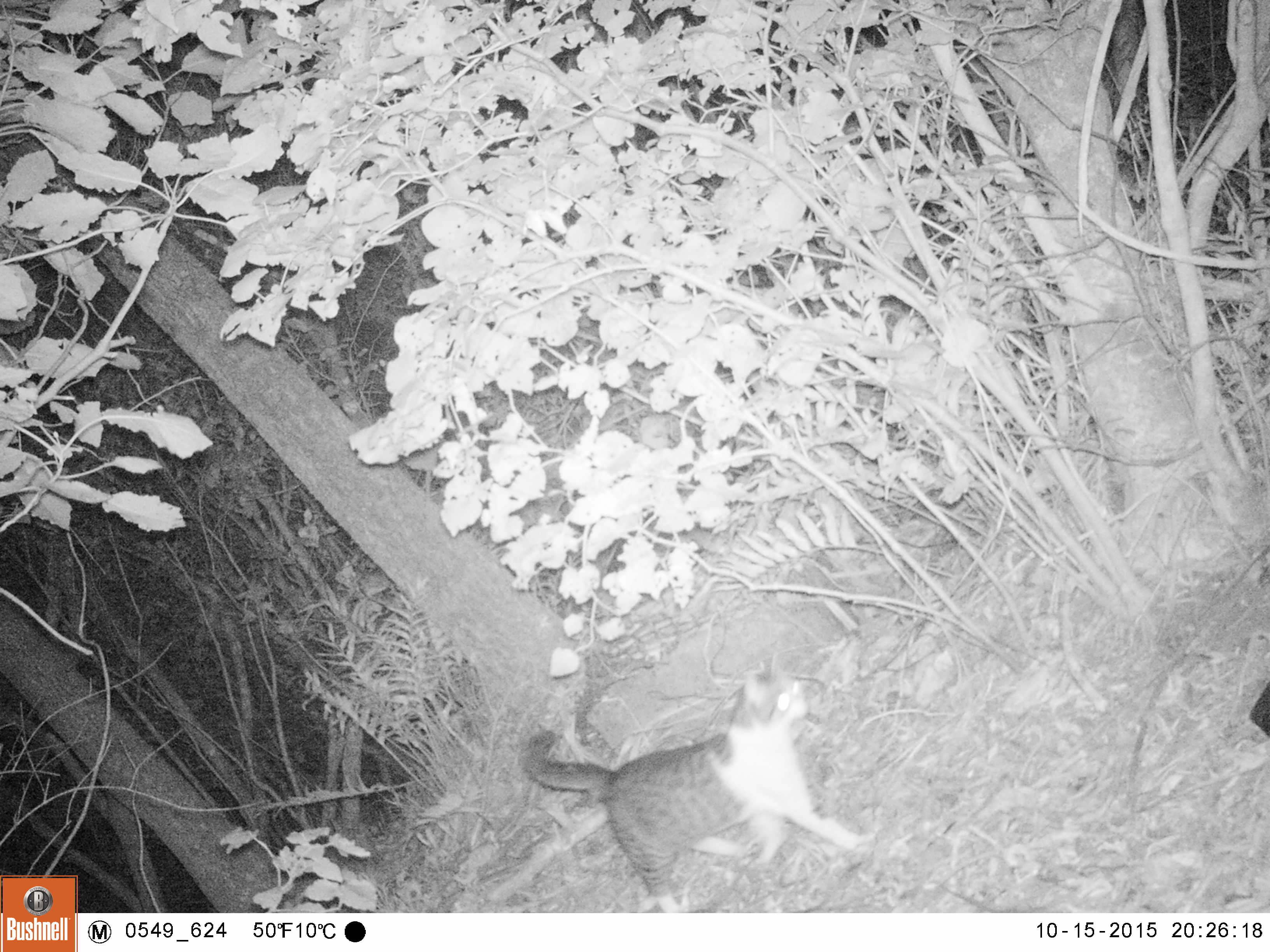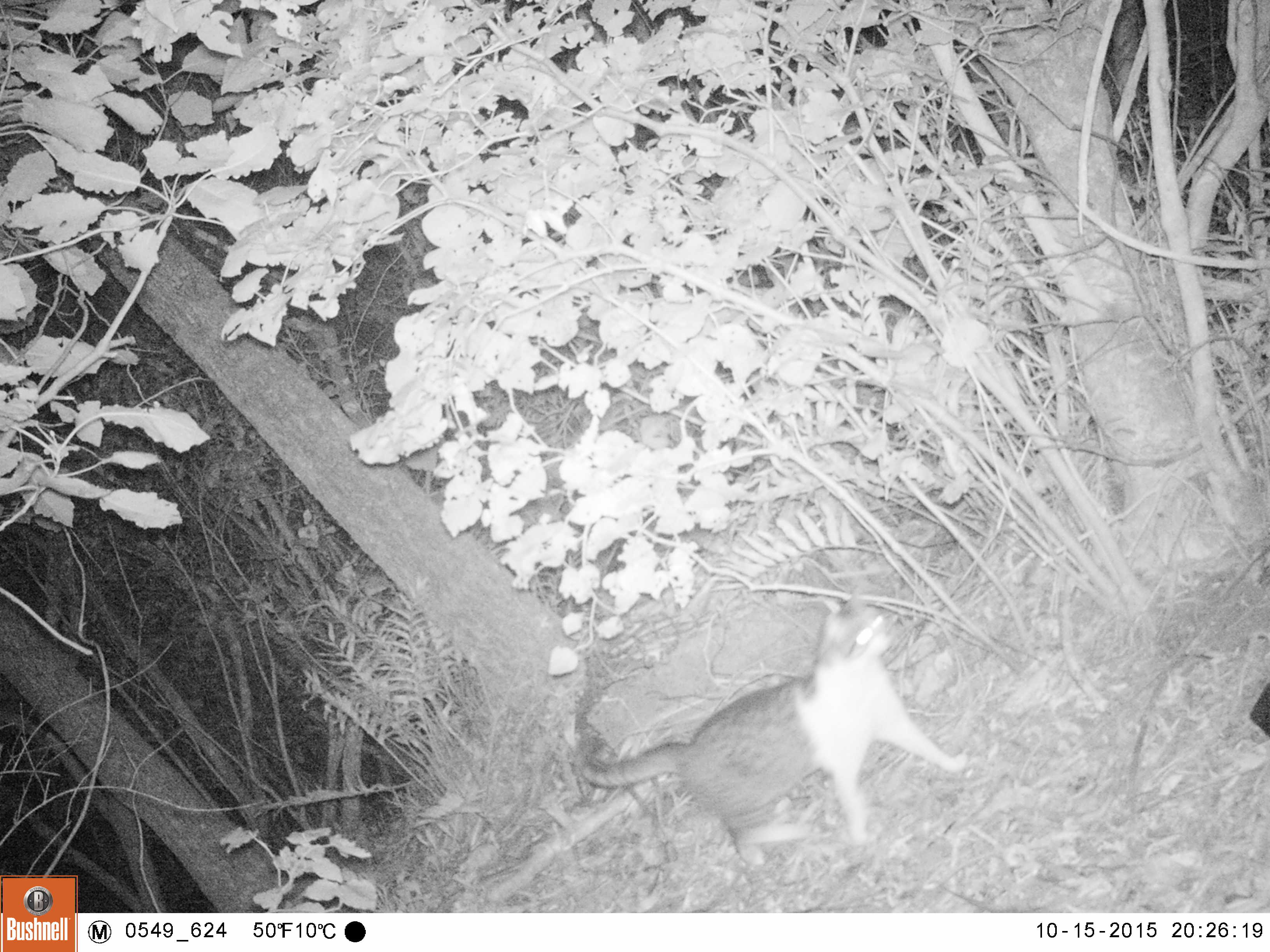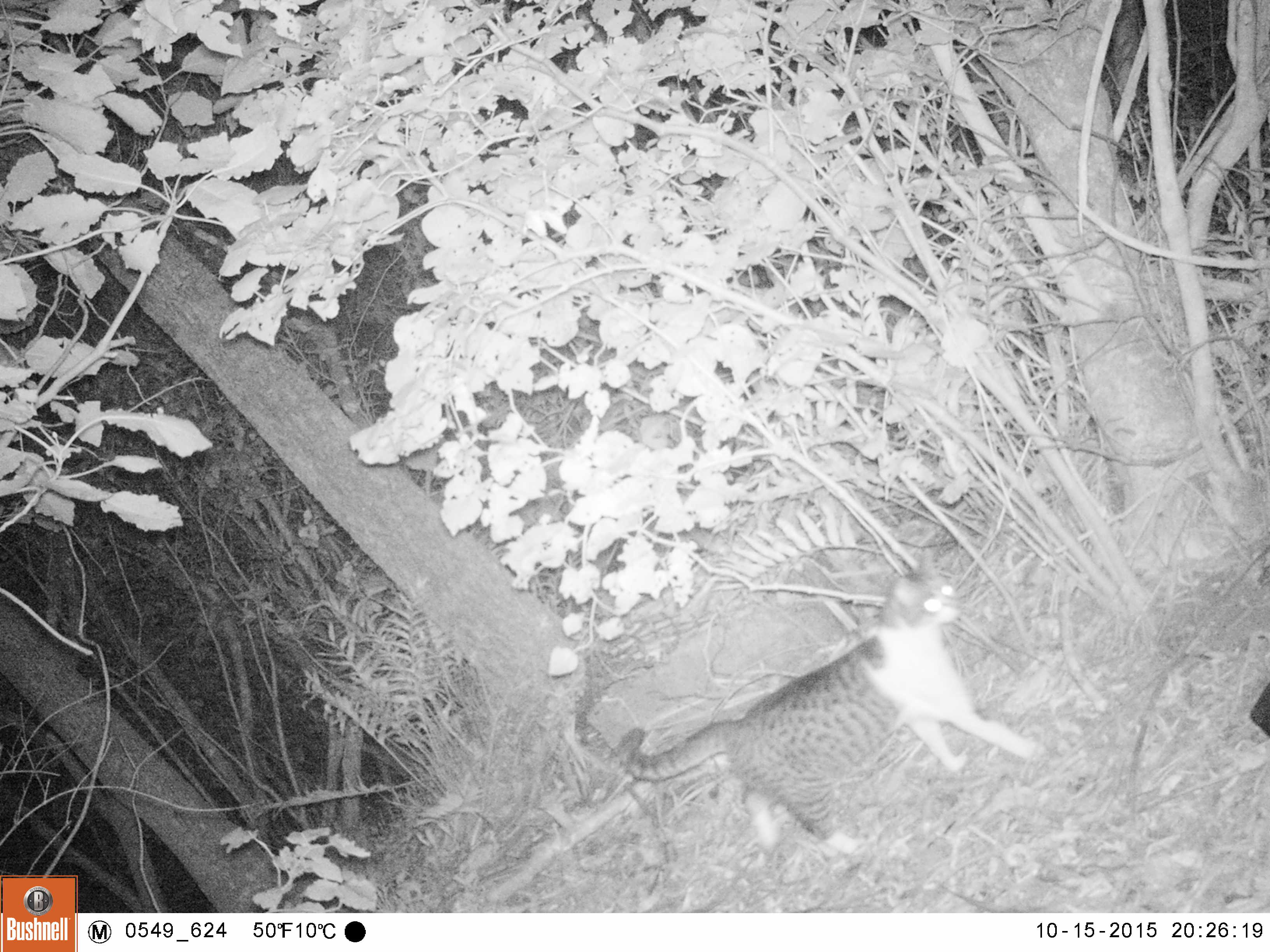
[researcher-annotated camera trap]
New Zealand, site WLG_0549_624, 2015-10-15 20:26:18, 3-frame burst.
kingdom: Animalia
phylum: Chordata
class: Mammalia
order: Carnivora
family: Felidae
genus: Felis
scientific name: Felis catus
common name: domestic cat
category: cat